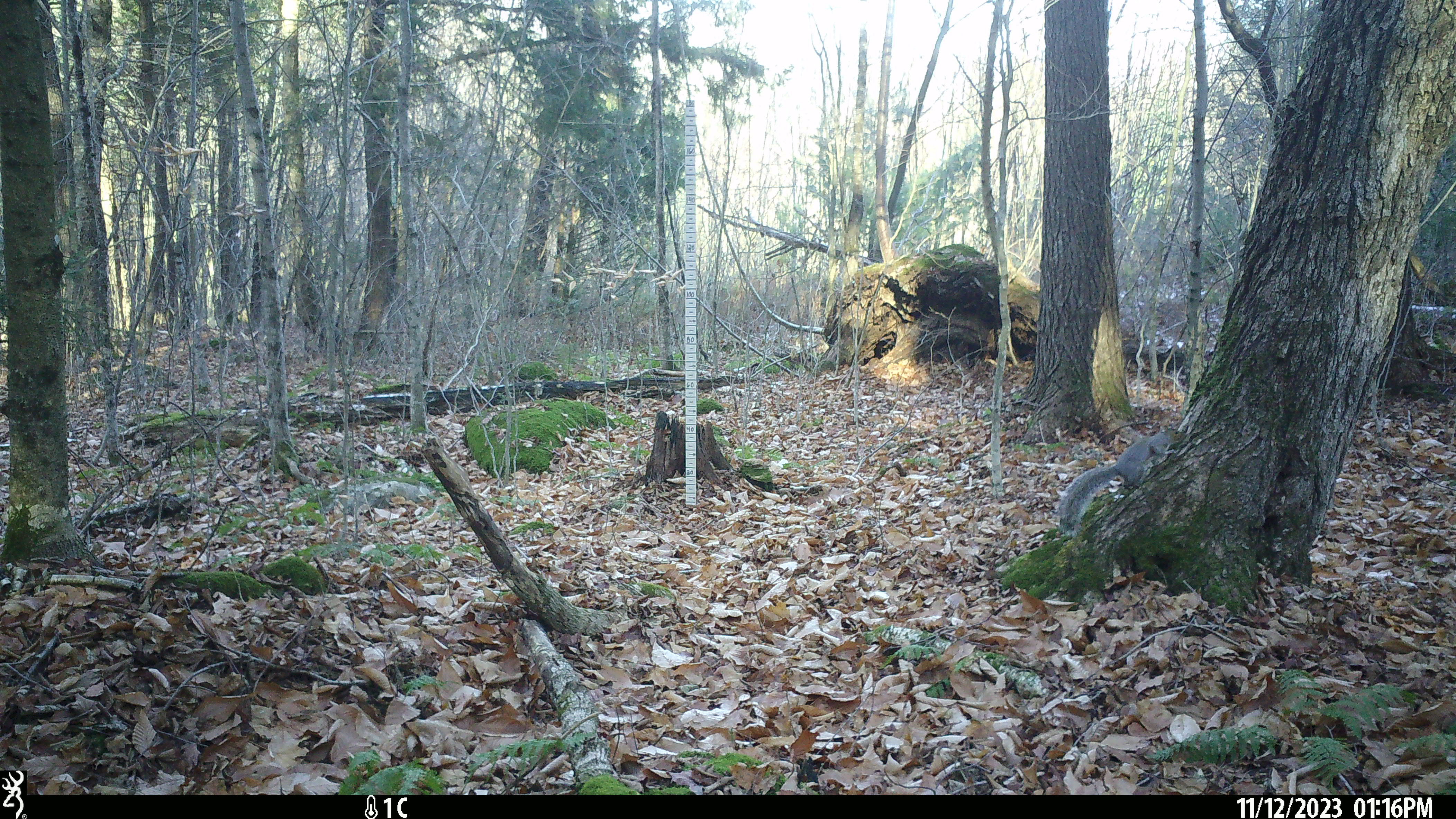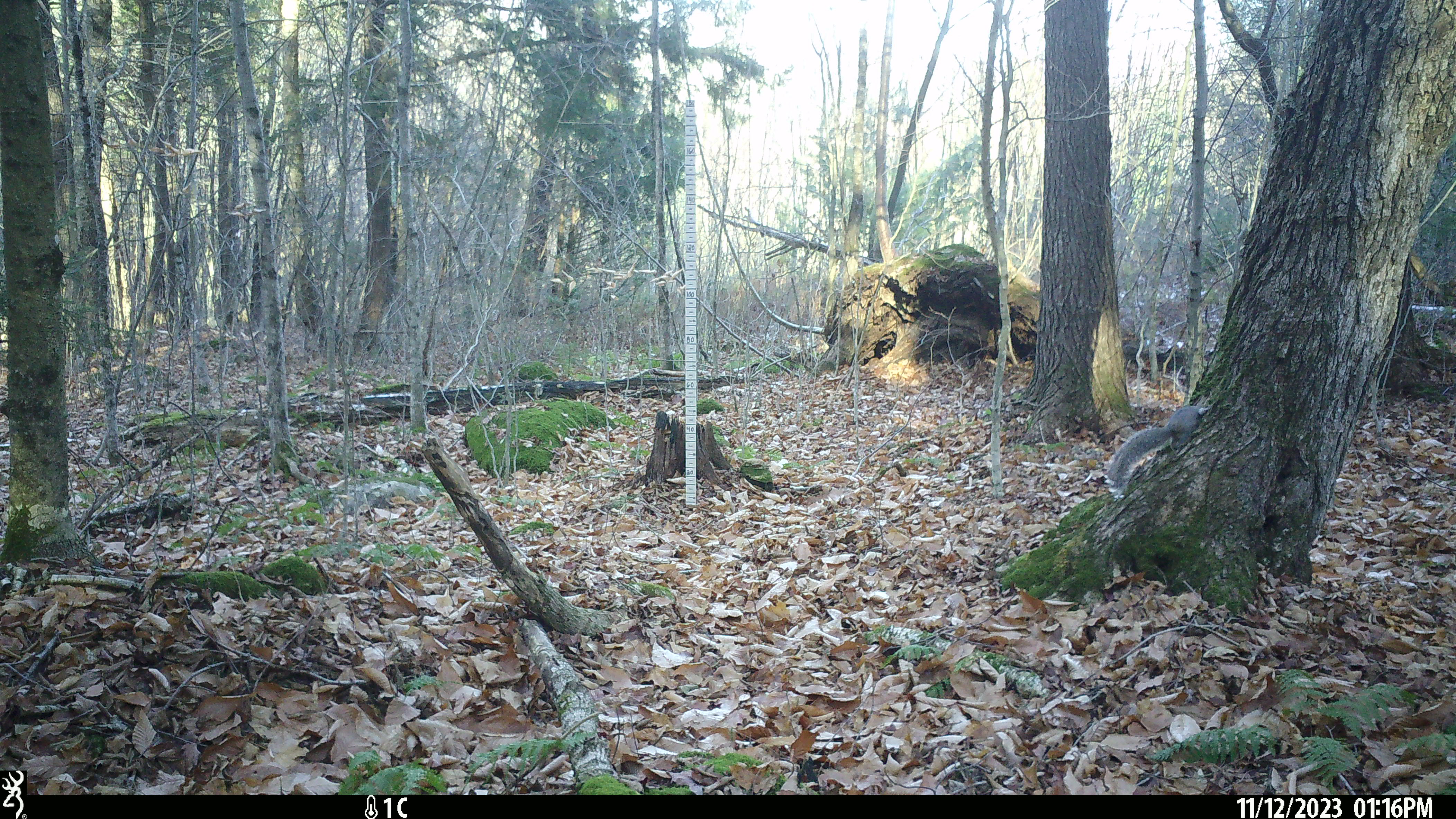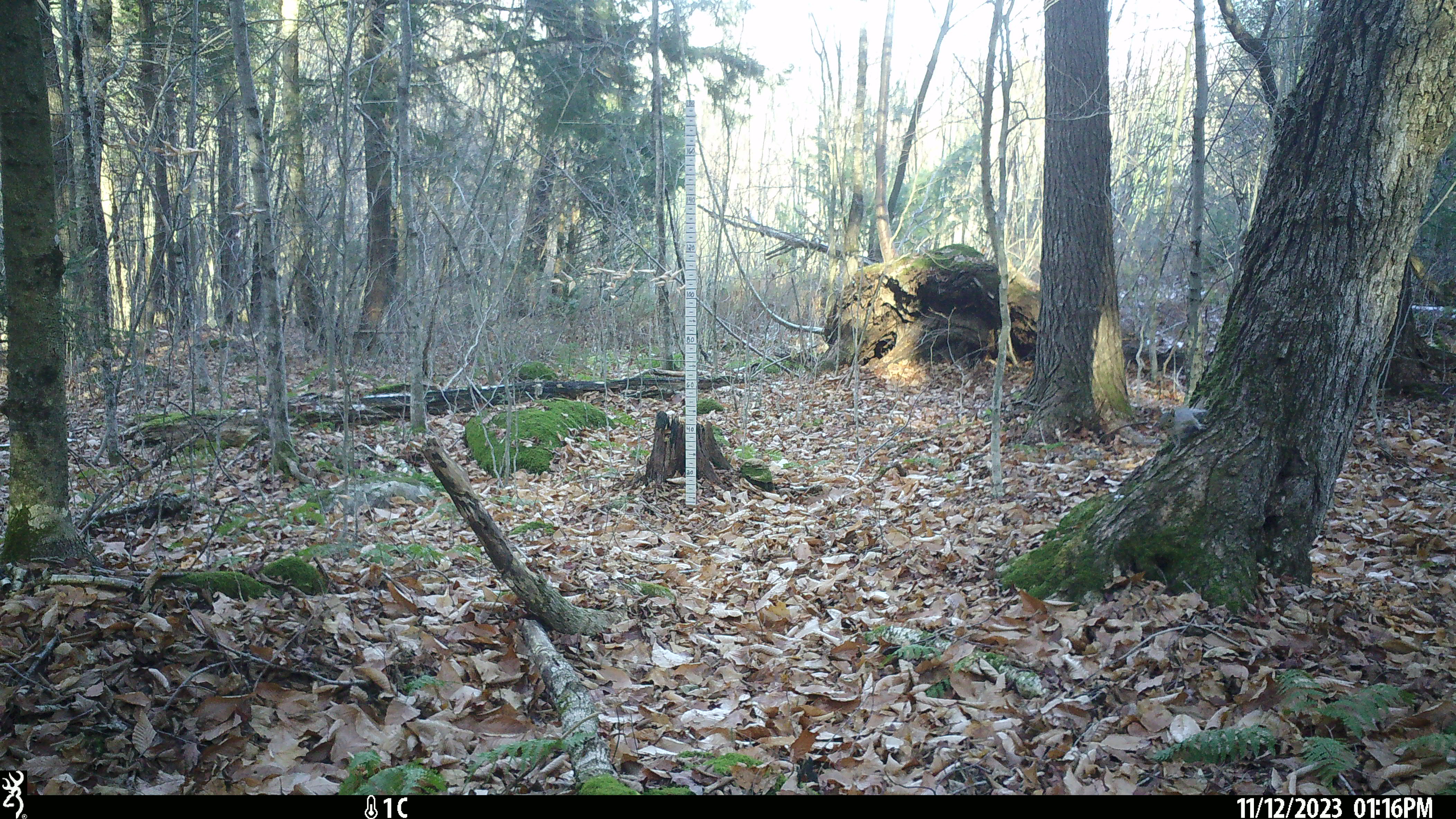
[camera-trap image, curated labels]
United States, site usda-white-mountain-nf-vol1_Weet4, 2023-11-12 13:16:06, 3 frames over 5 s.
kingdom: Animalia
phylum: Chordata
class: Mammalia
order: Rodentia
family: Sciuridae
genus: Sciurus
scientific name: Sciurus carolinensis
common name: gray squirrel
Gray squirrel (Sciurus carolinensis).